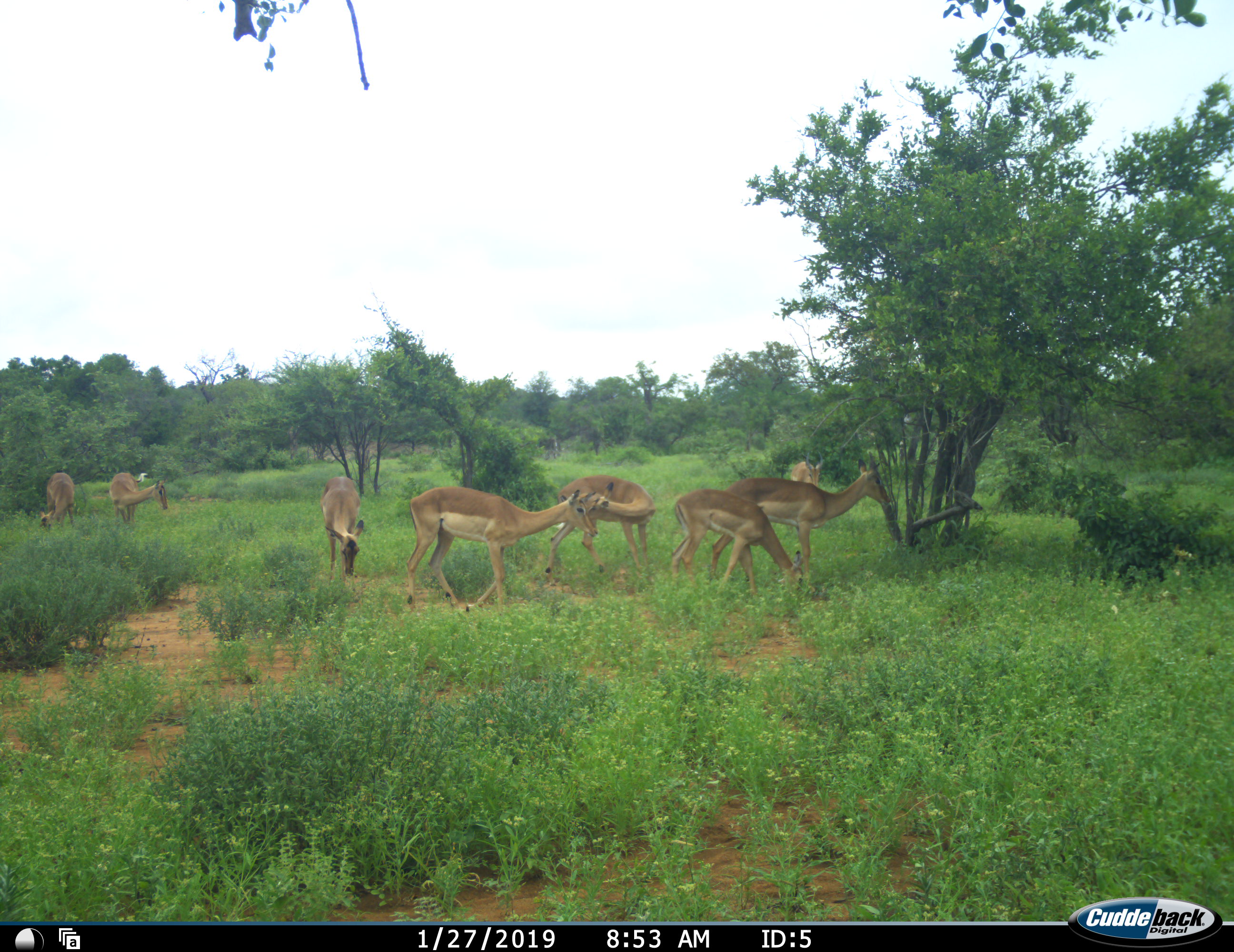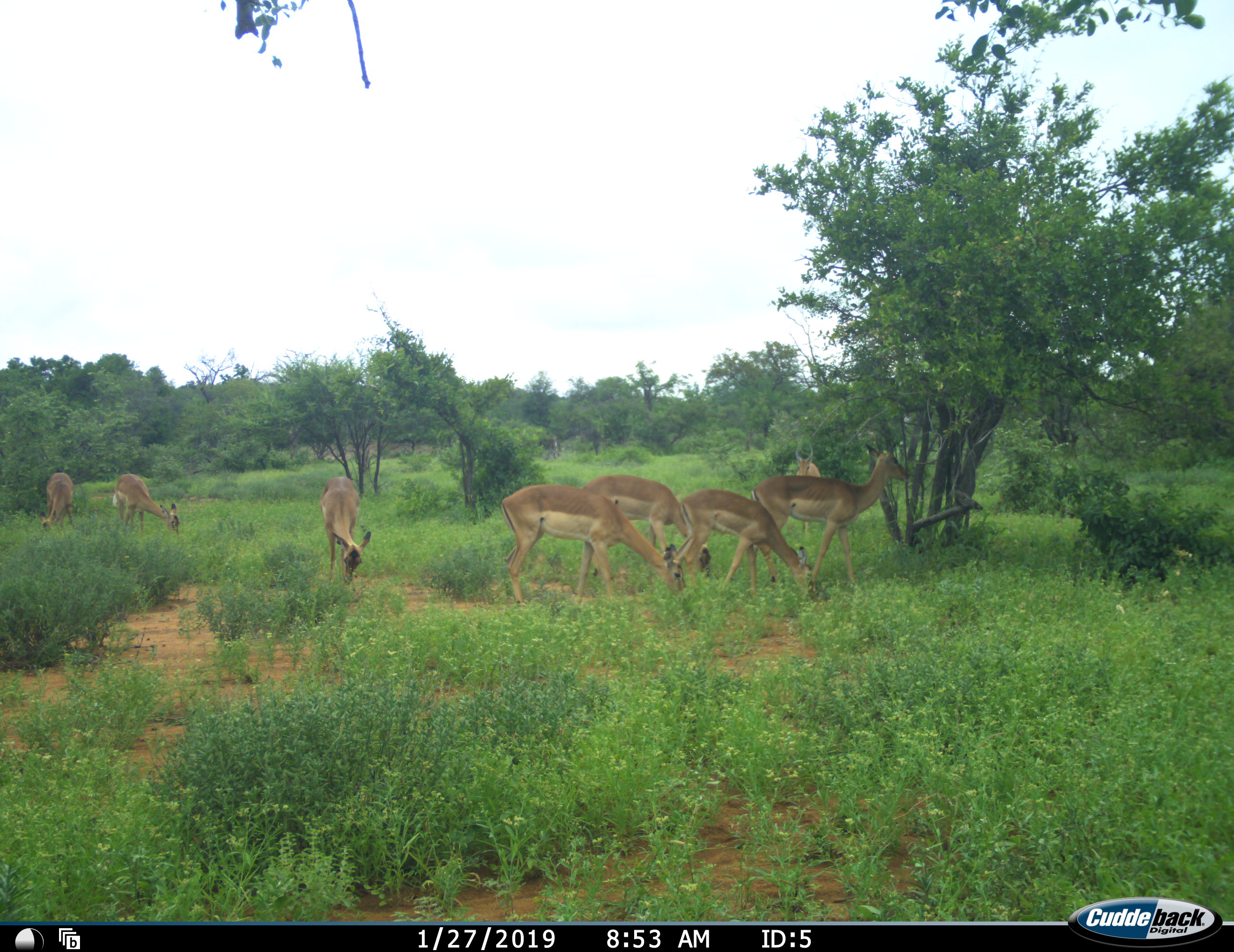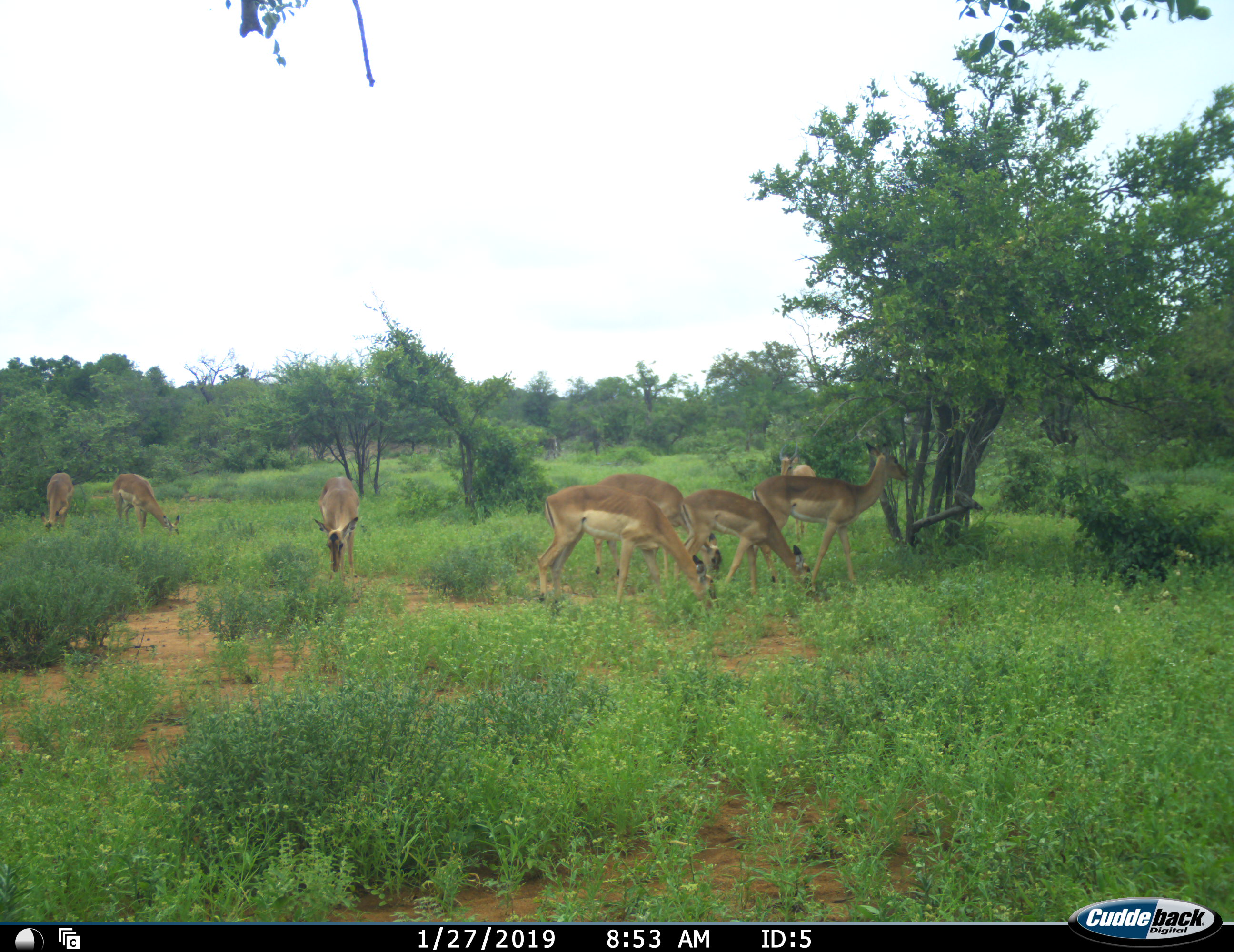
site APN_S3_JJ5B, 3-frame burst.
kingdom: Animalia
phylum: Chordata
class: Mammalia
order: Artiodactyla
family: Bovidae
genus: Aepyceros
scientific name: Aepyceros melampus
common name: impala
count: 8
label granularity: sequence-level